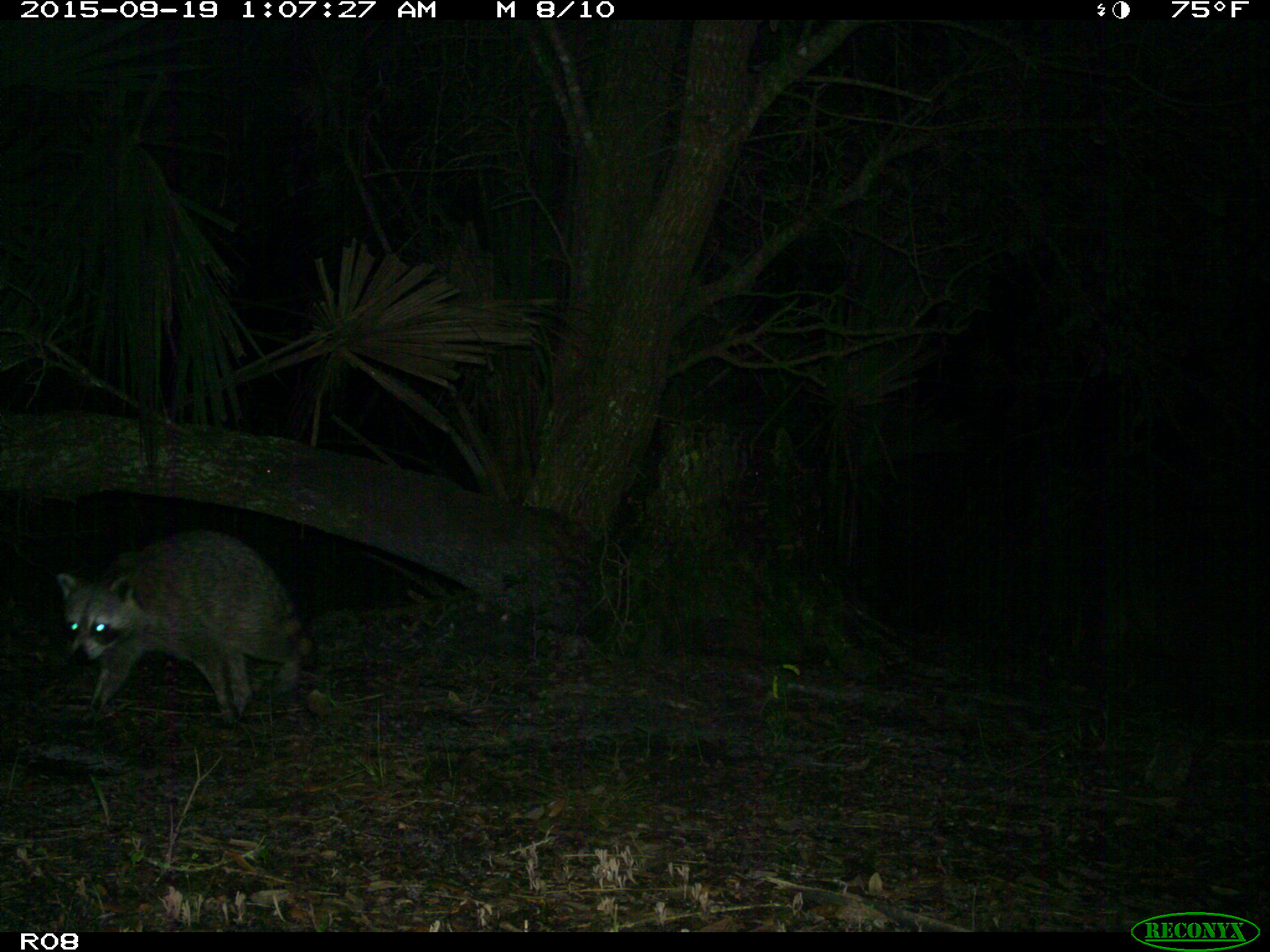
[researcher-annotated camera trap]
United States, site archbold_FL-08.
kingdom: Animalia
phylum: Chordata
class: Mammalia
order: Carnivora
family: Procyonidae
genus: Procyon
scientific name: Procyon lotor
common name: common raccoon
Procyon lotor (common raccoon).